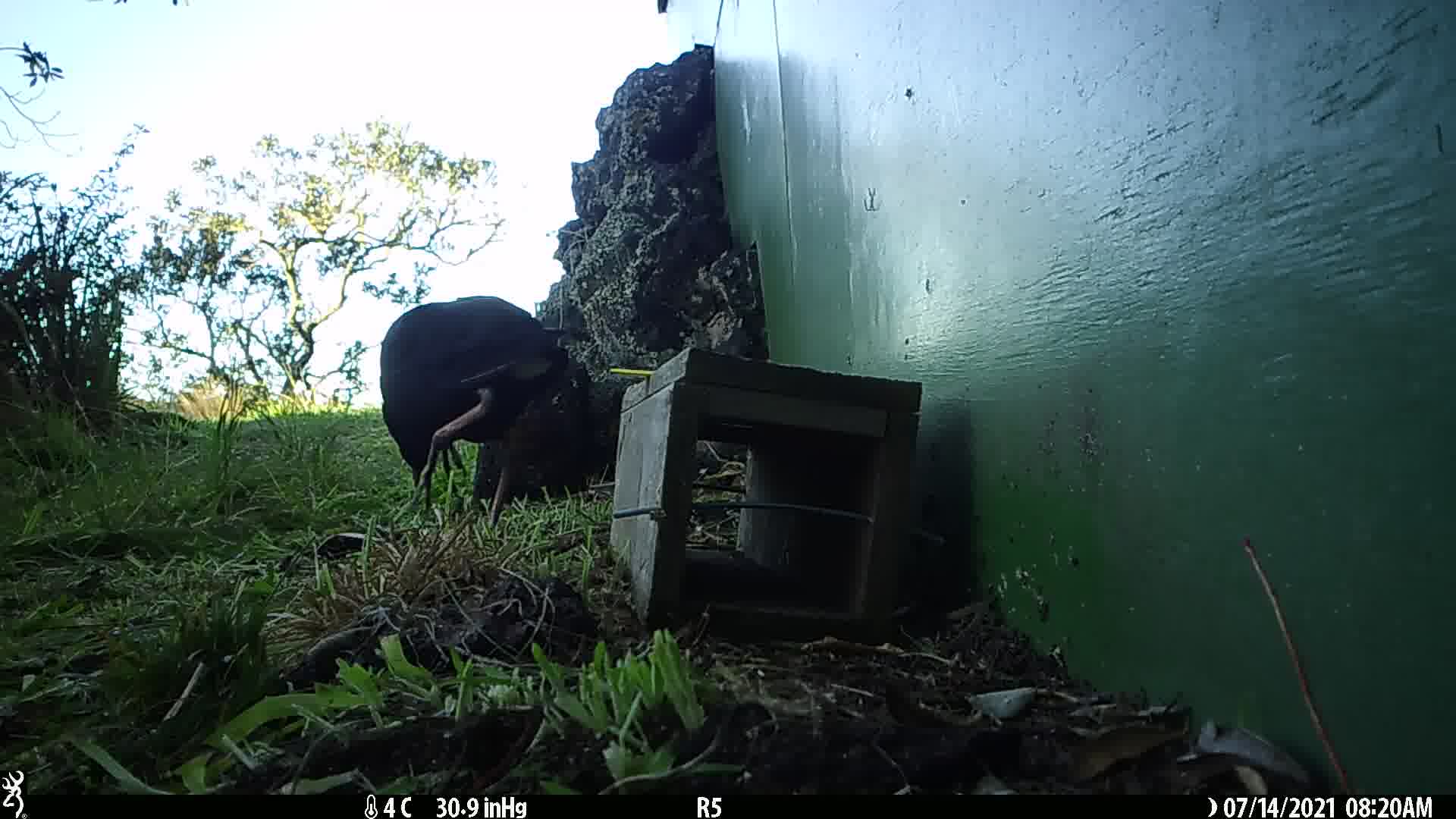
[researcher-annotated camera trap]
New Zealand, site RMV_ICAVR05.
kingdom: Animalia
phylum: Chordata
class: Aves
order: Gruiformes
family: Rallidae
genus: Porphyrio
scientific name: Porphyrio melanotus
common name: australasian swamphen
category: pukeko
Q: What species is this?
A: Pukeko (australasian swamphen) (Porphyrio melanotus).